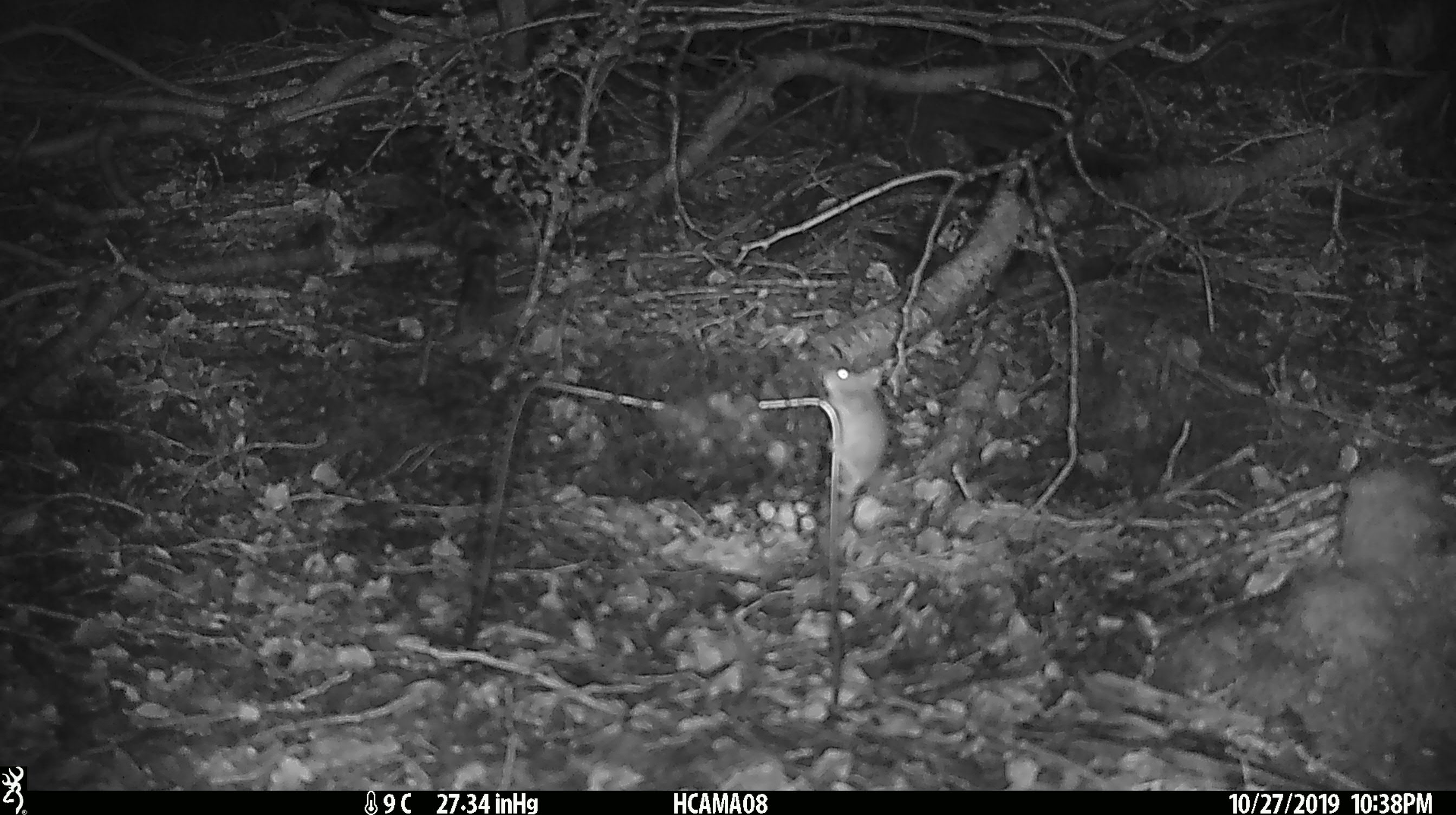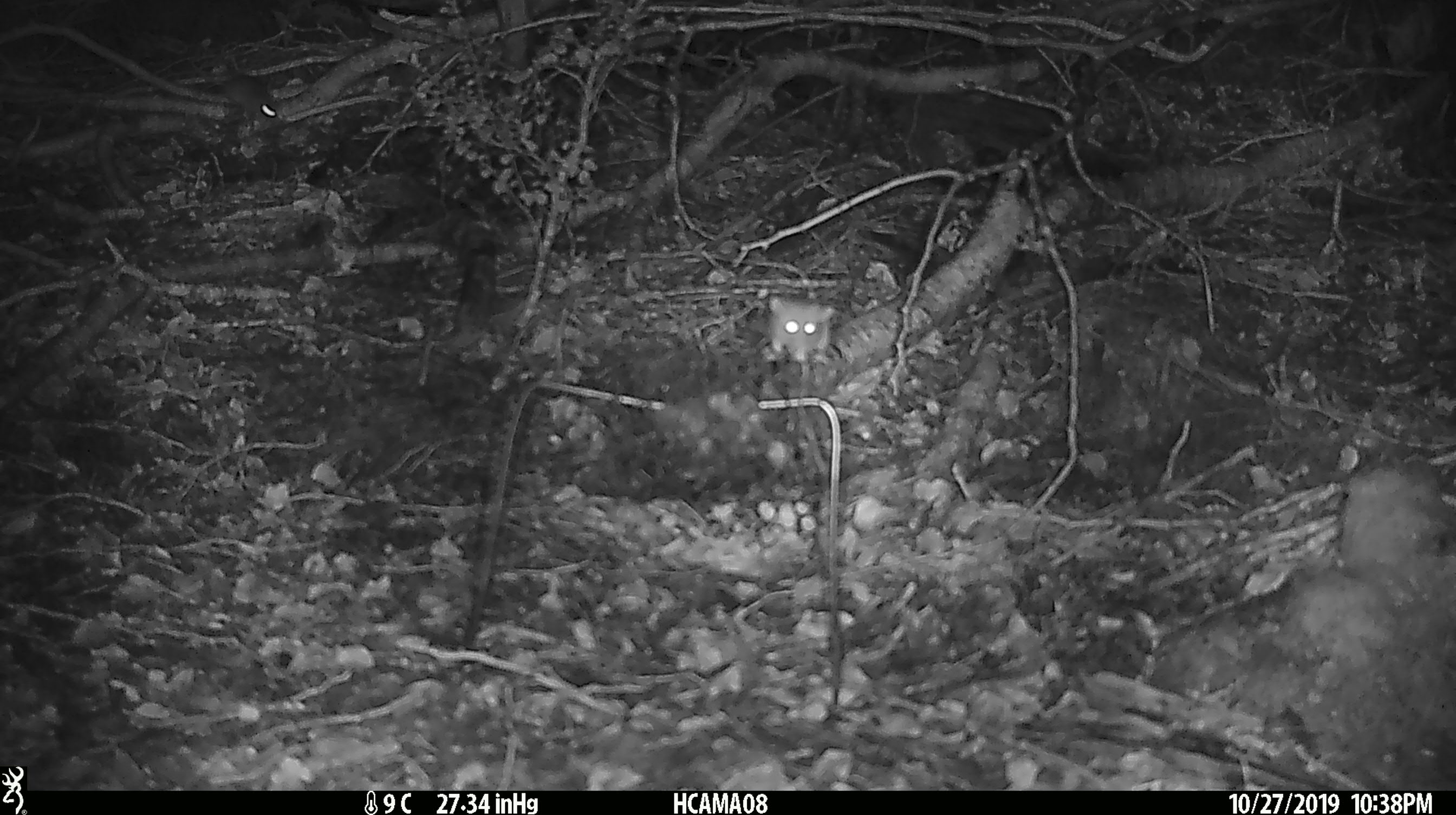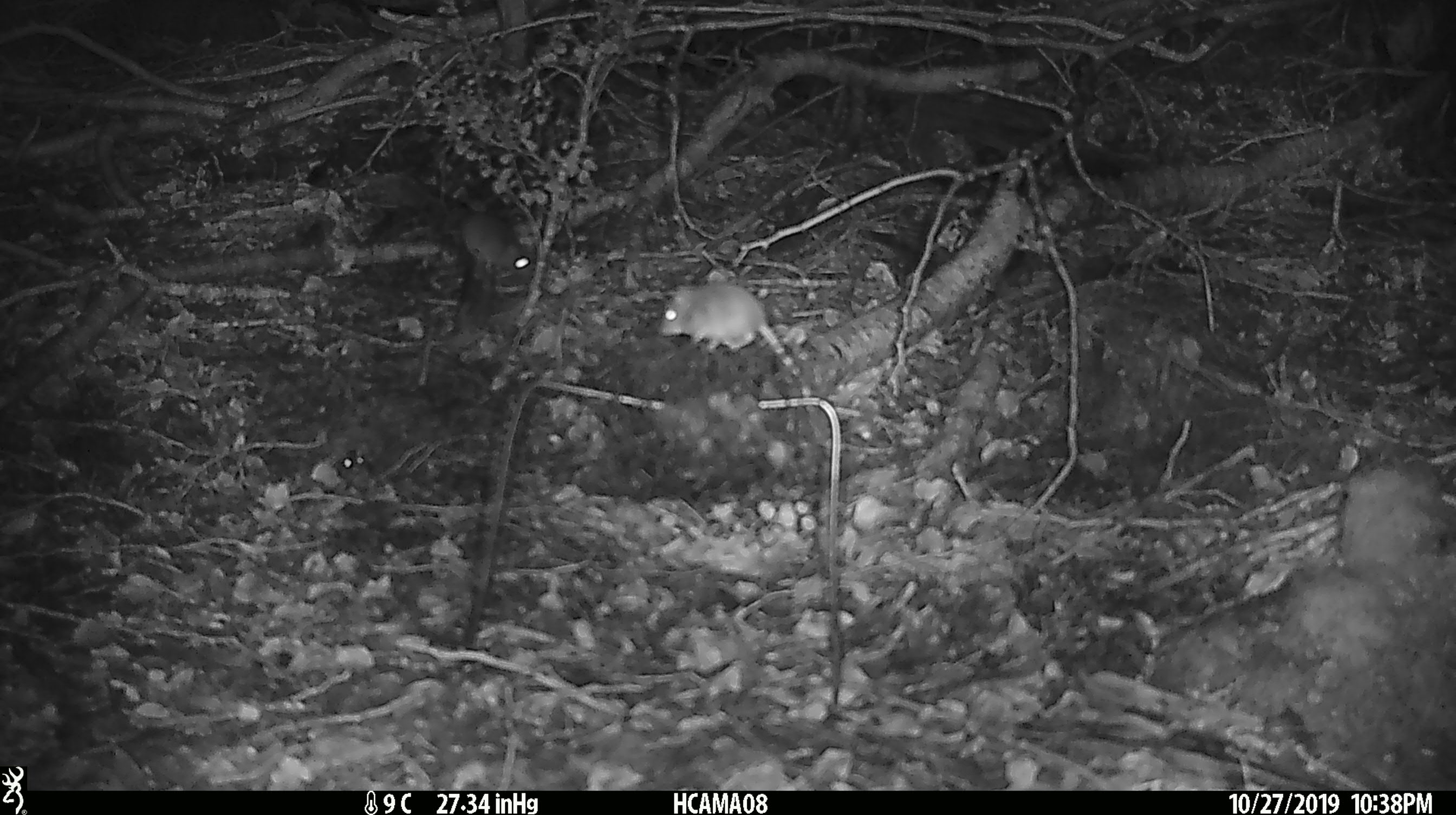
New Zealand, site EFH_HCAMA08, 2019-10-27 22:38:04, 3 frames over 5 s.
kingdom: Animalia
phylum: Chordata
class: Mammalia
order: Rodentia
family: Muridae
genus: Mus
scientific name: Mus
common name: mouse